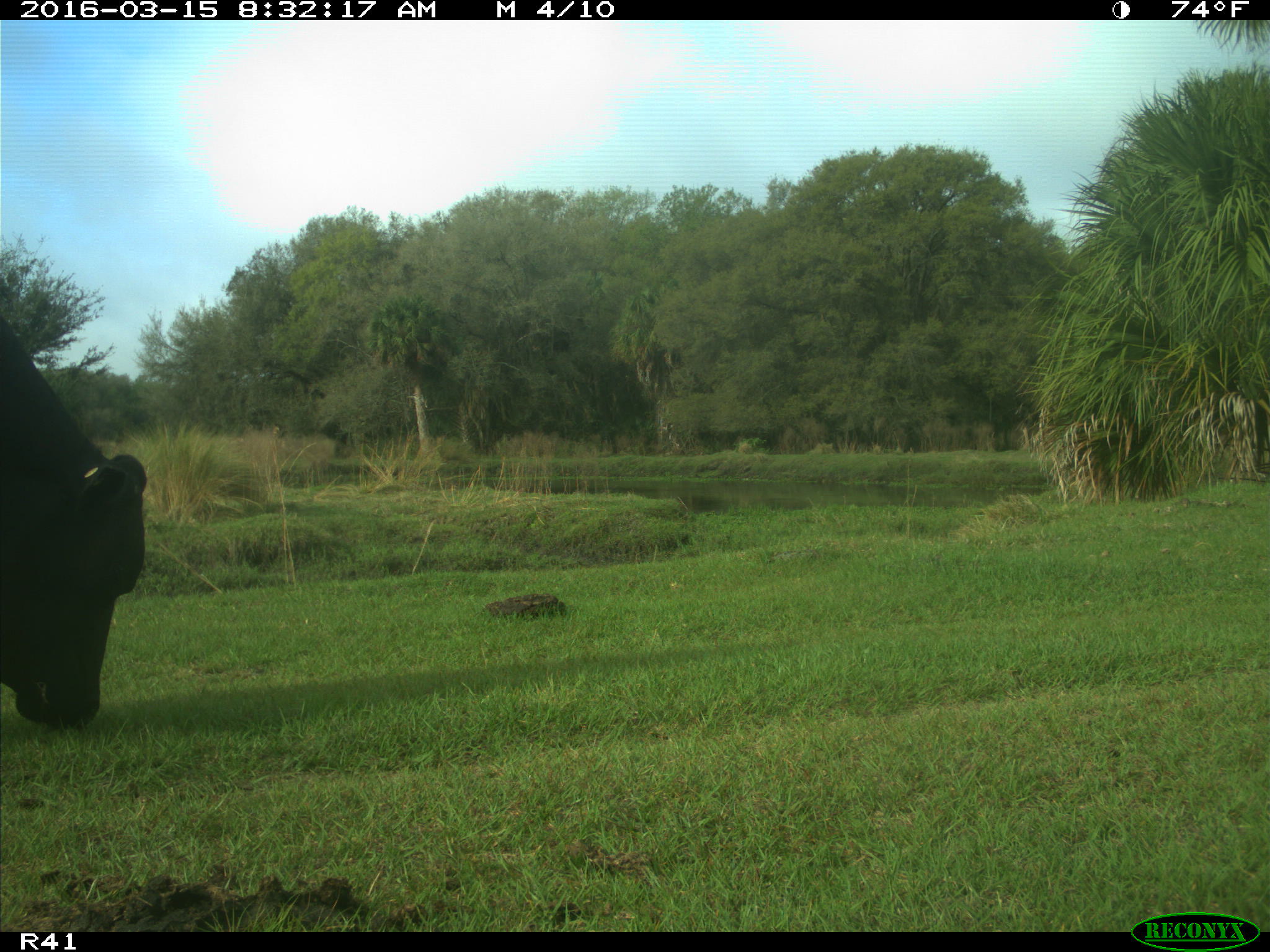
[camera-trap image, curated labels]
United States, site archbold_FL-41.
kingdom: Animalia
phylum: Chordata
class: Mammalia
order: Artiodactyla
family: Bovidae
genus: Bos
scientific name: Bos taurus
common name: domestic cow